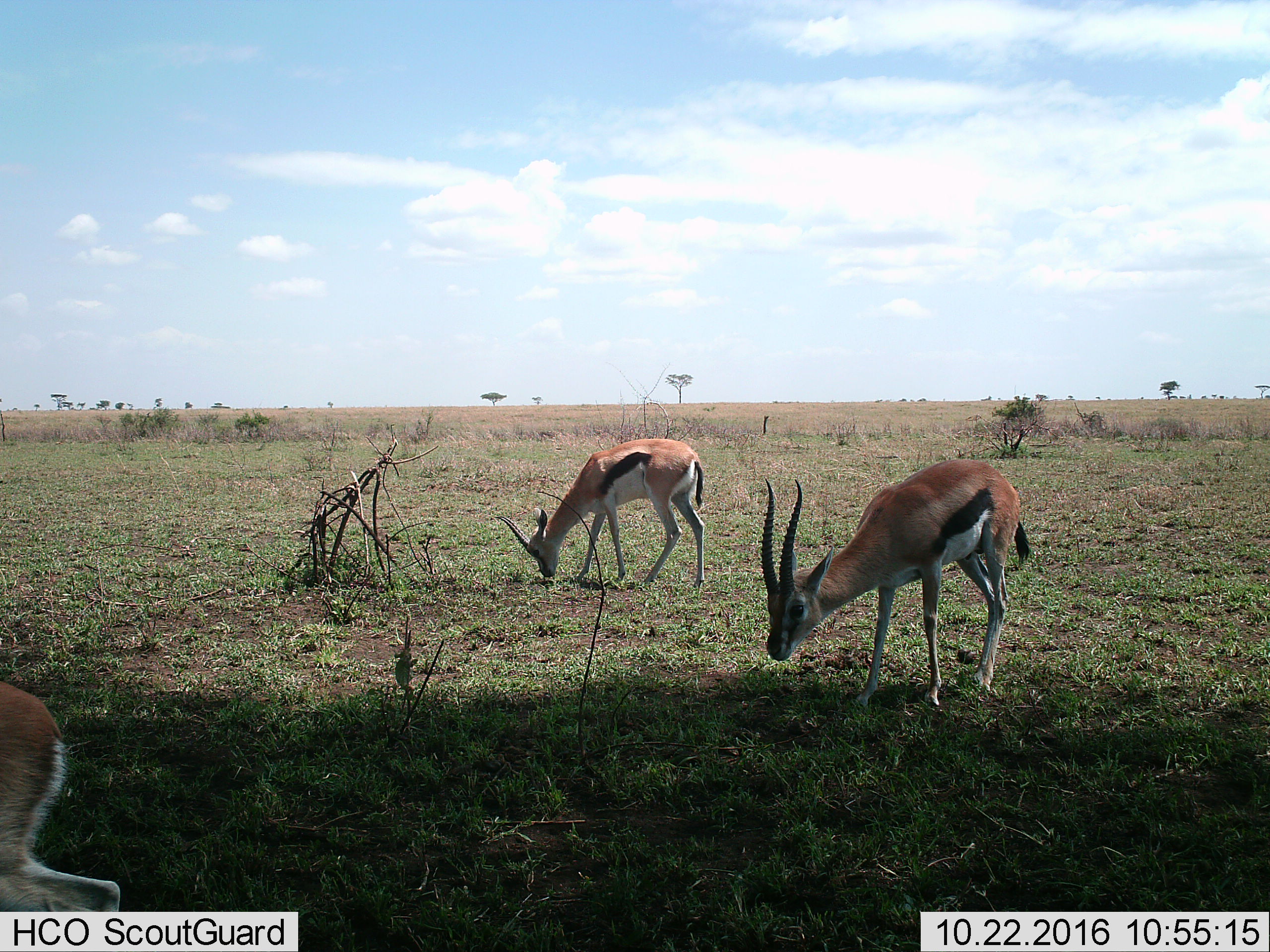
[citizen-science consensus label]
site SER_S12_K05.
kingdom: Animalia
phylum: Chordata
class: Mammalia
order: Artiodactyla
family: Bovidae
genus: Eudorcas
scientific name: Eudorcas thomsonii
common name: thomson's gazelle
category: gazellethomsons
Gazellethomsons (thomson's gazelle) (Eudorcas thomsonii), count 3. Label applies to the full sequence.